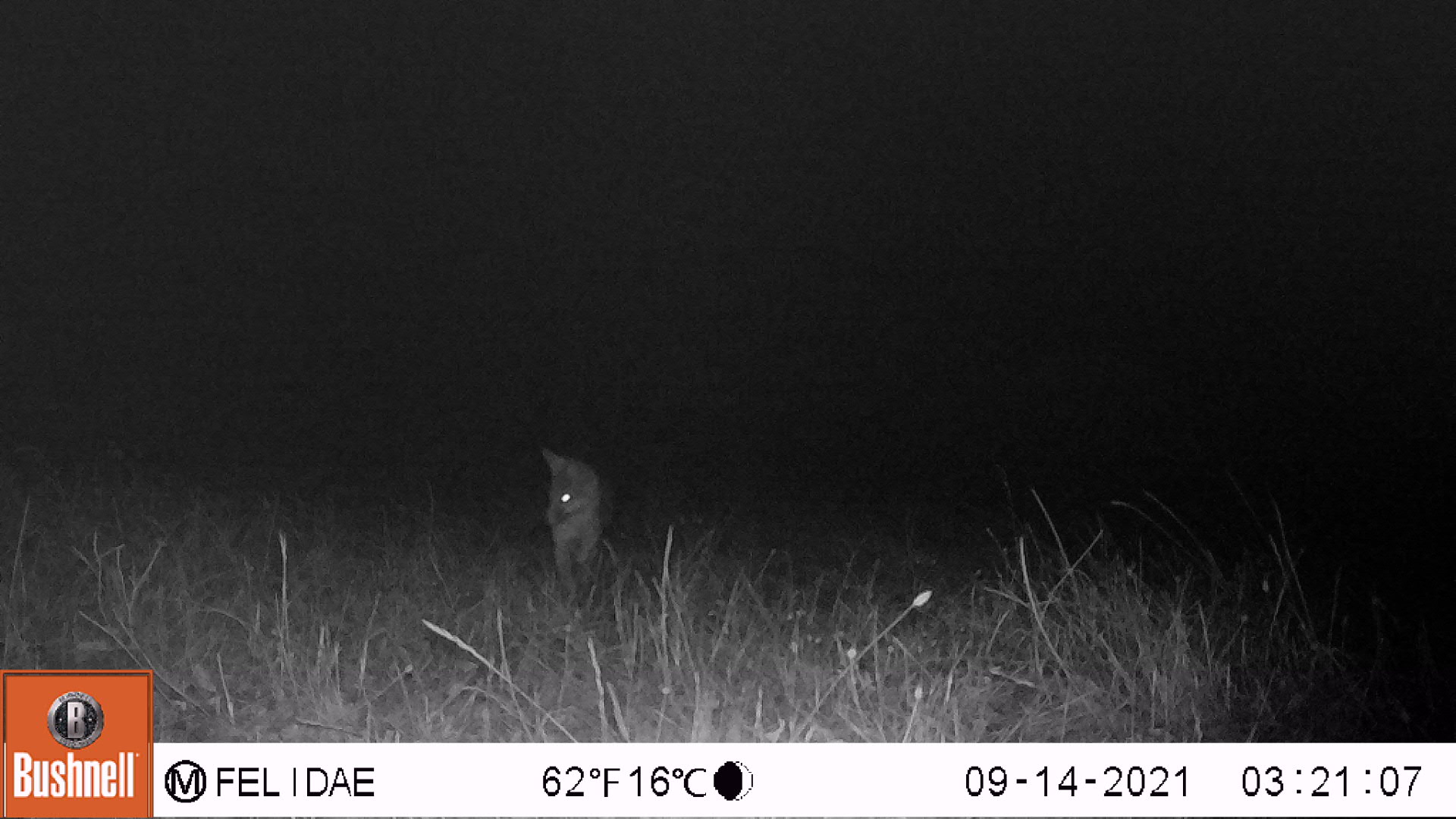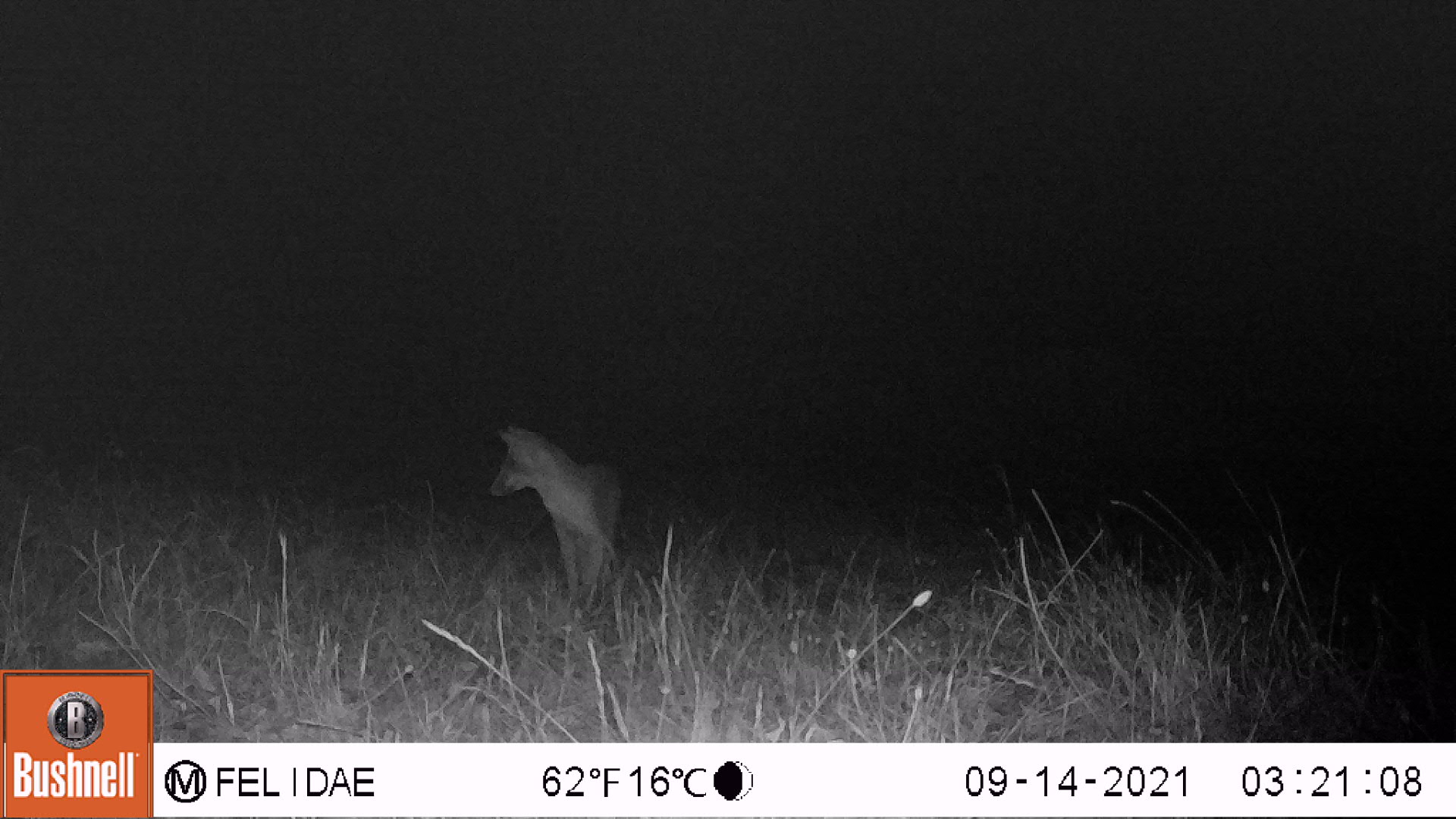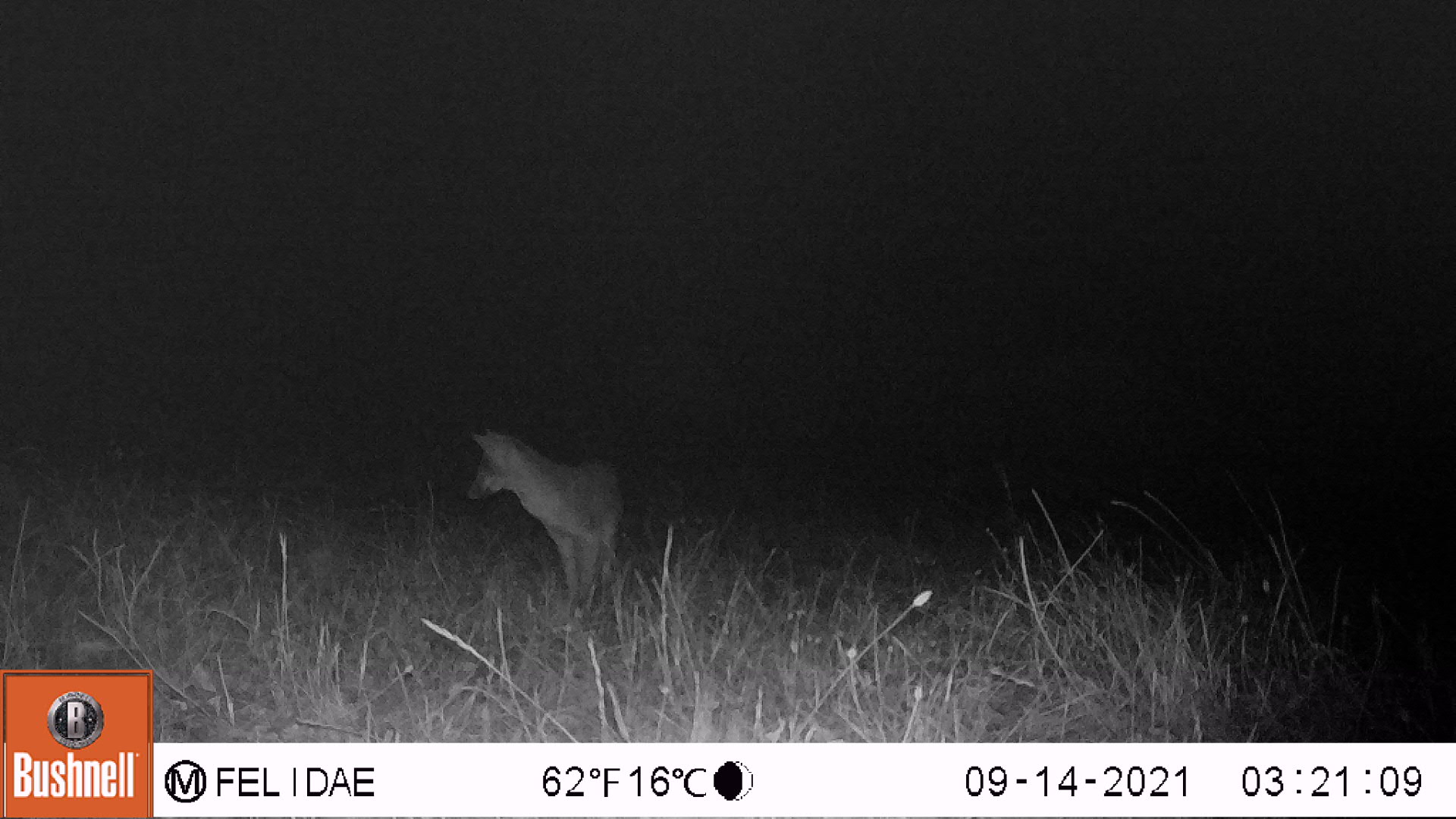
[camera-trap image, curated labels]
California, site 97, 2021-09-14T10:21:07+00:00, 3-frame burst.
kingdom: Animalia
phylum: Chordata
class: Mammalia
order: Carnivora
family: Canidae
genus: Urocyon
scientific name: Urocyon cinereoargenteus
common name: gray fox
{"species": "gray fox (Urocyon cinereoargenteus)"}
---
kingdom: Animalia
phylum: Chordata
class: Mammalia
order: Carnivora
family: Canidae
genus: Canis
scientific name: Canis latrans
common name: coyote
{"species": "coyote (Canis latrans)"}